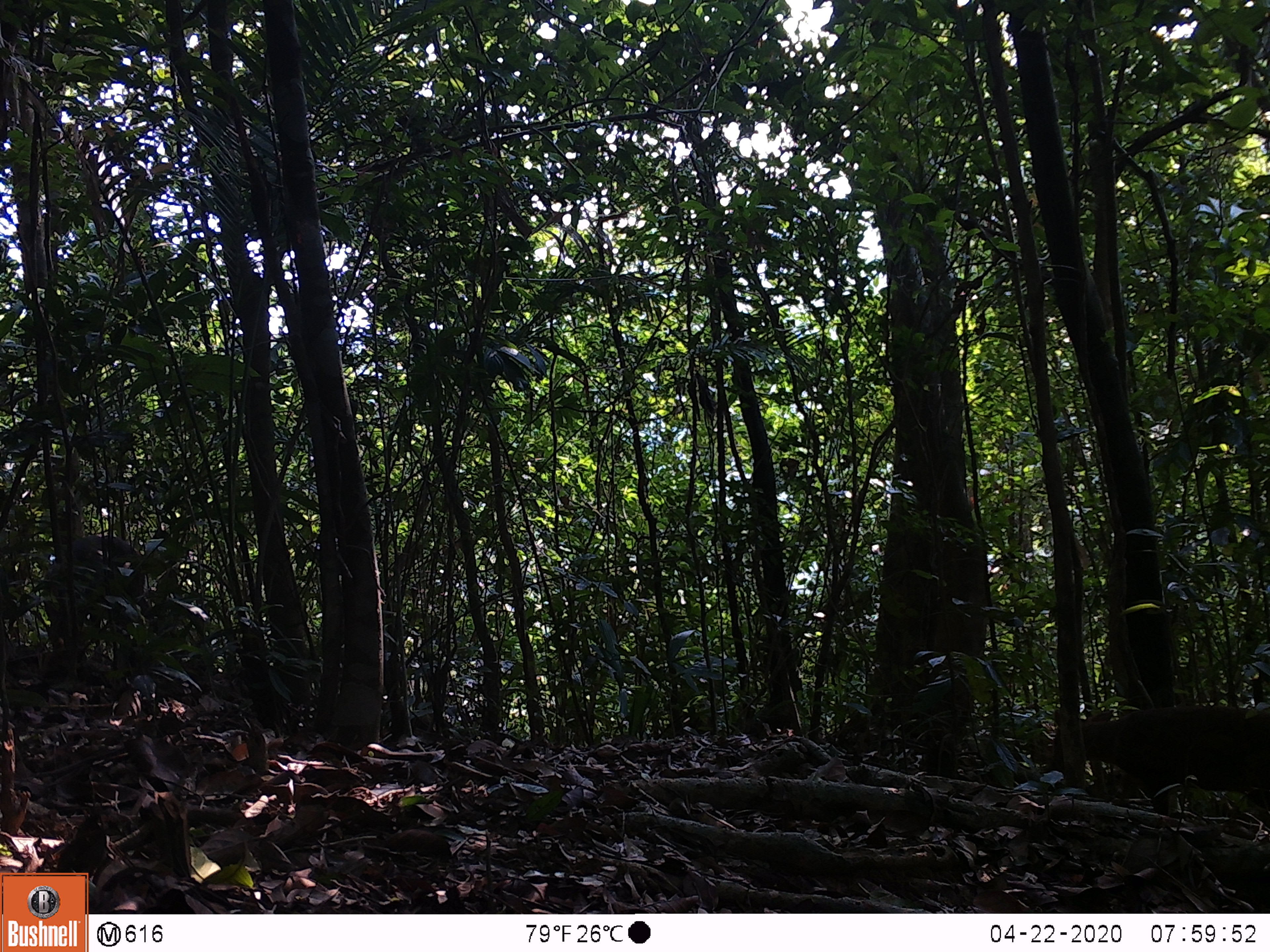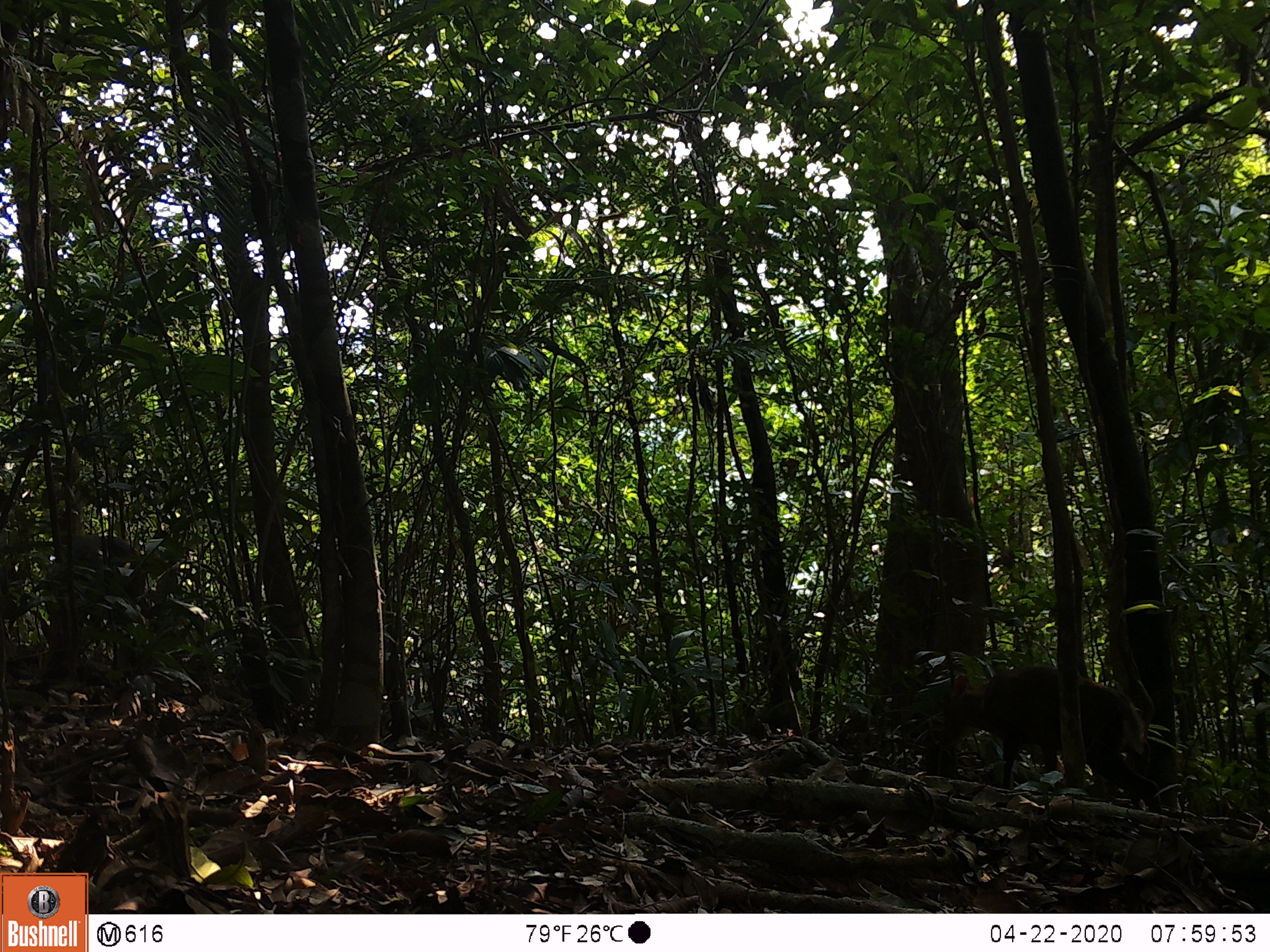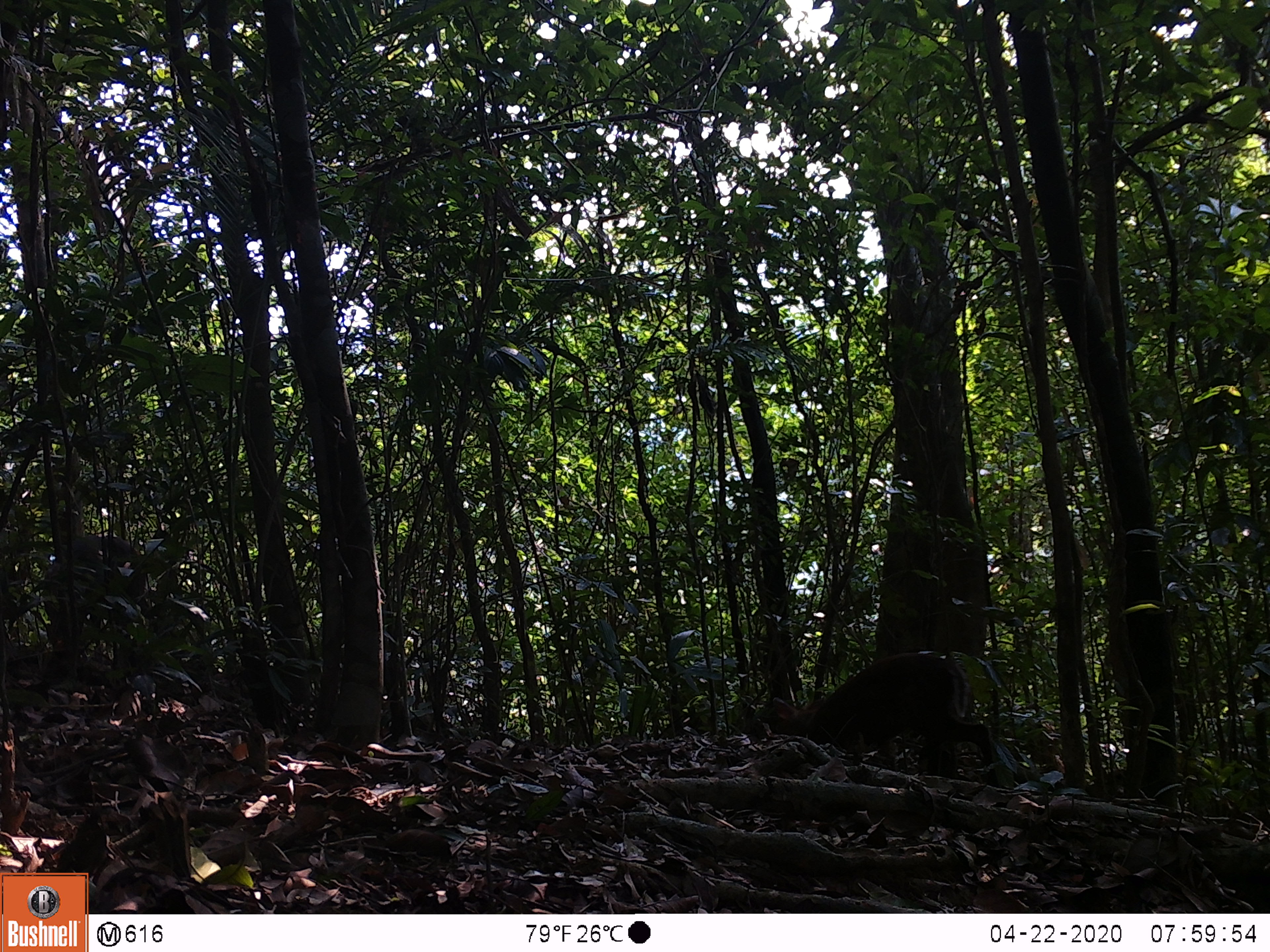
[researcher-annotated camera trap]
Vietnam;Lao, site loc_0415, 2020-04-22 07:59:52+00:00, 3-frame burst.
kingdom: Animalia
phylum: Chordata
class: Mammalia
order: Artiodactyla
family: Cervidae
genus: Muntiacus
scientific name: Muntiacus rooseveltorum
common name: roosevelt's muntjac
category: roosevelts muntjac group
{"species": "roosevelts muntjac group (roosevelt's muntjac) (Muntiacus rooseveltorum)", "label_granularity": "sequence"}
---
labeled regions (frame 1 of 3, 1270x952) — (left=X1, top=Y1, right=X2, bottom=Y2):
roosevelts muntjac group: (left=1048, top=705, right=1270, bottom=816); (left=43, top=534, right=154, bottom=677)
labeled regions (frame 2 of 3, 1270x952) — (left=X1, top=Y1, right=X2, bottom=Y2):
roosevelts muntjac group: (left=942, top=665, right=1160, bottom=814); (left=43, top=534, right=154, bottom=677)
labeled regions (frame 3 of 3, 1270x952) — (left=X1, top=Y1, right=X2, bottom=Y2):
roosevelts muntjac group: (left=771, top=651, right=996, bottom=785); (left=43, top=534, right=154, bottom=671)